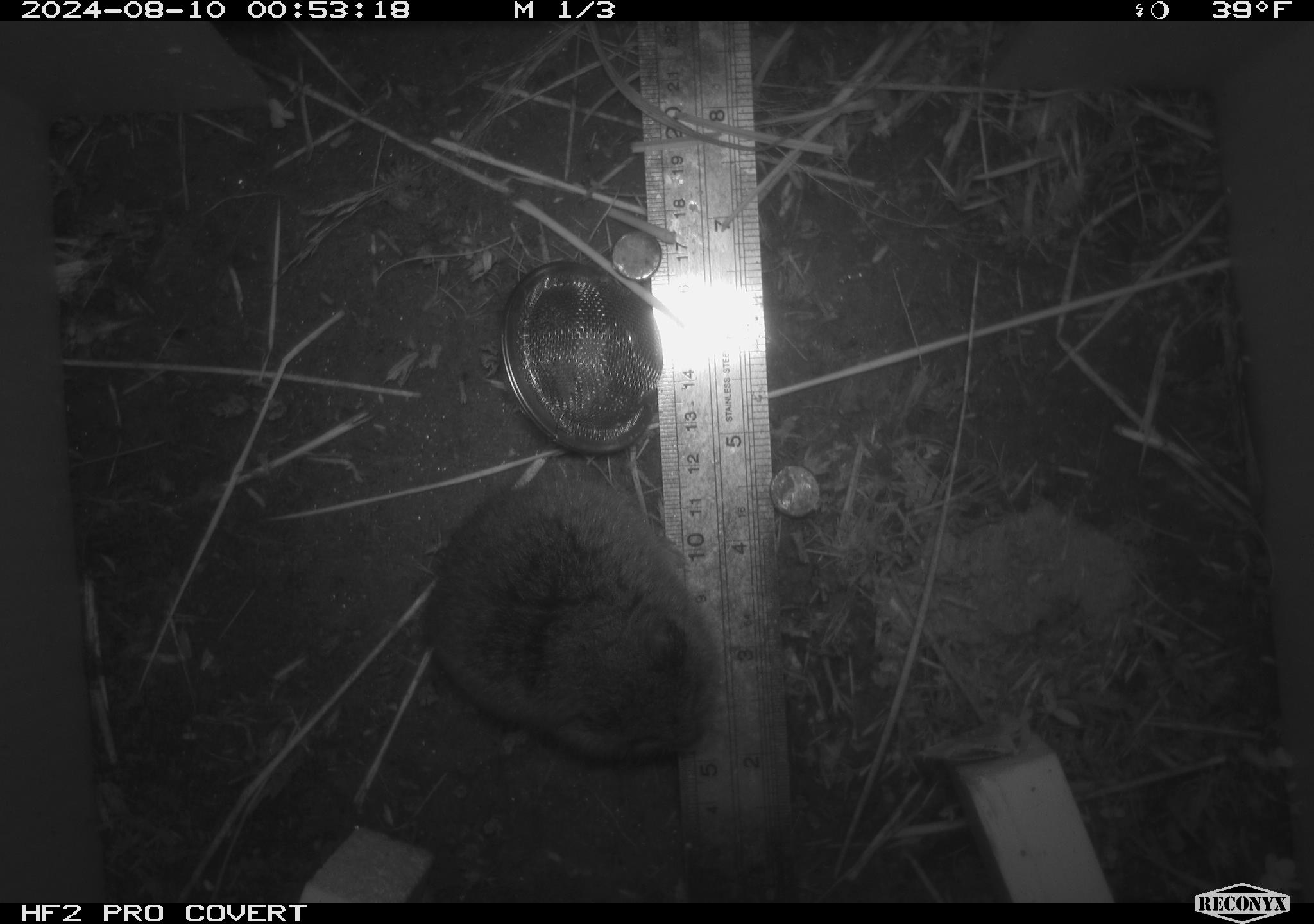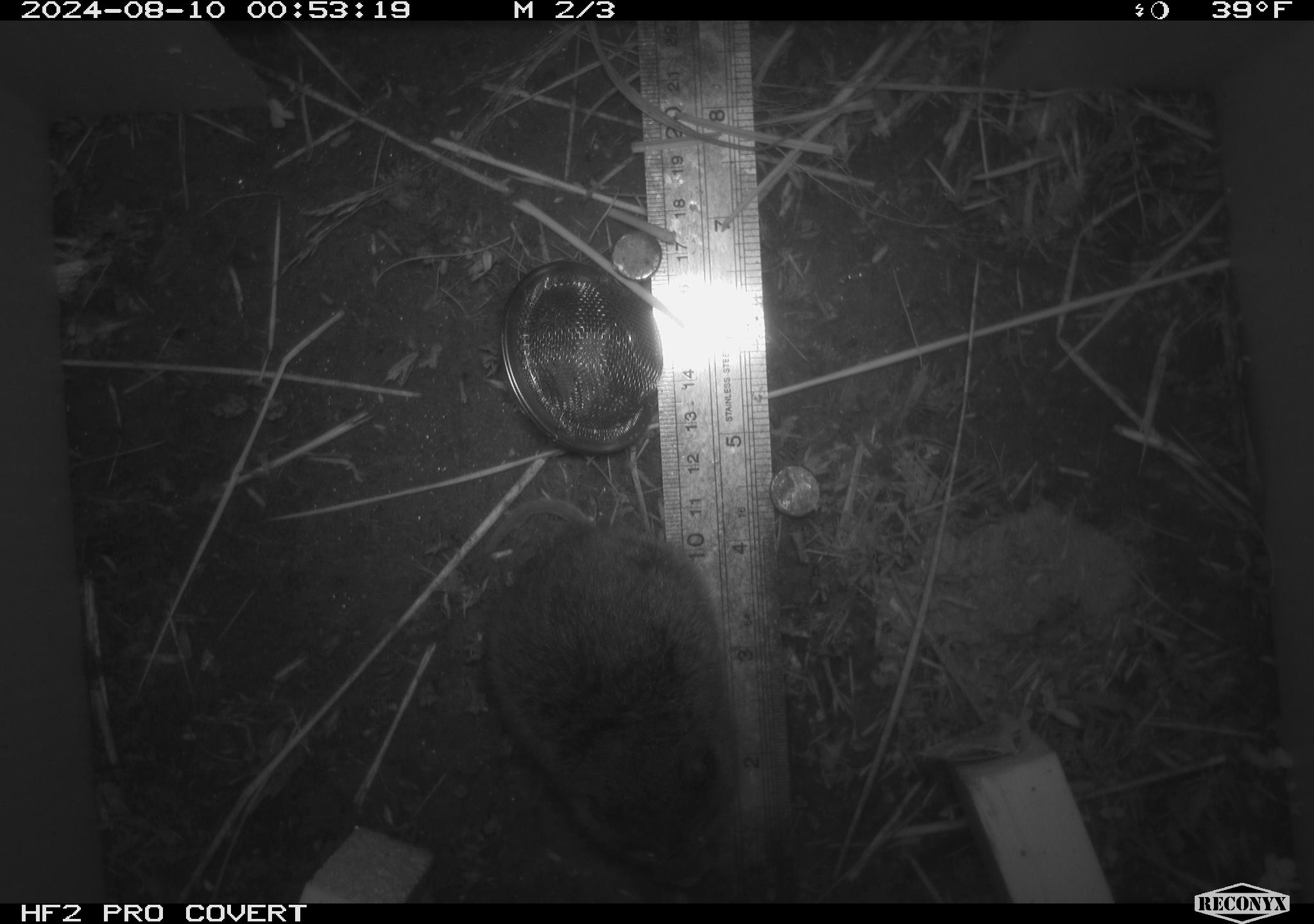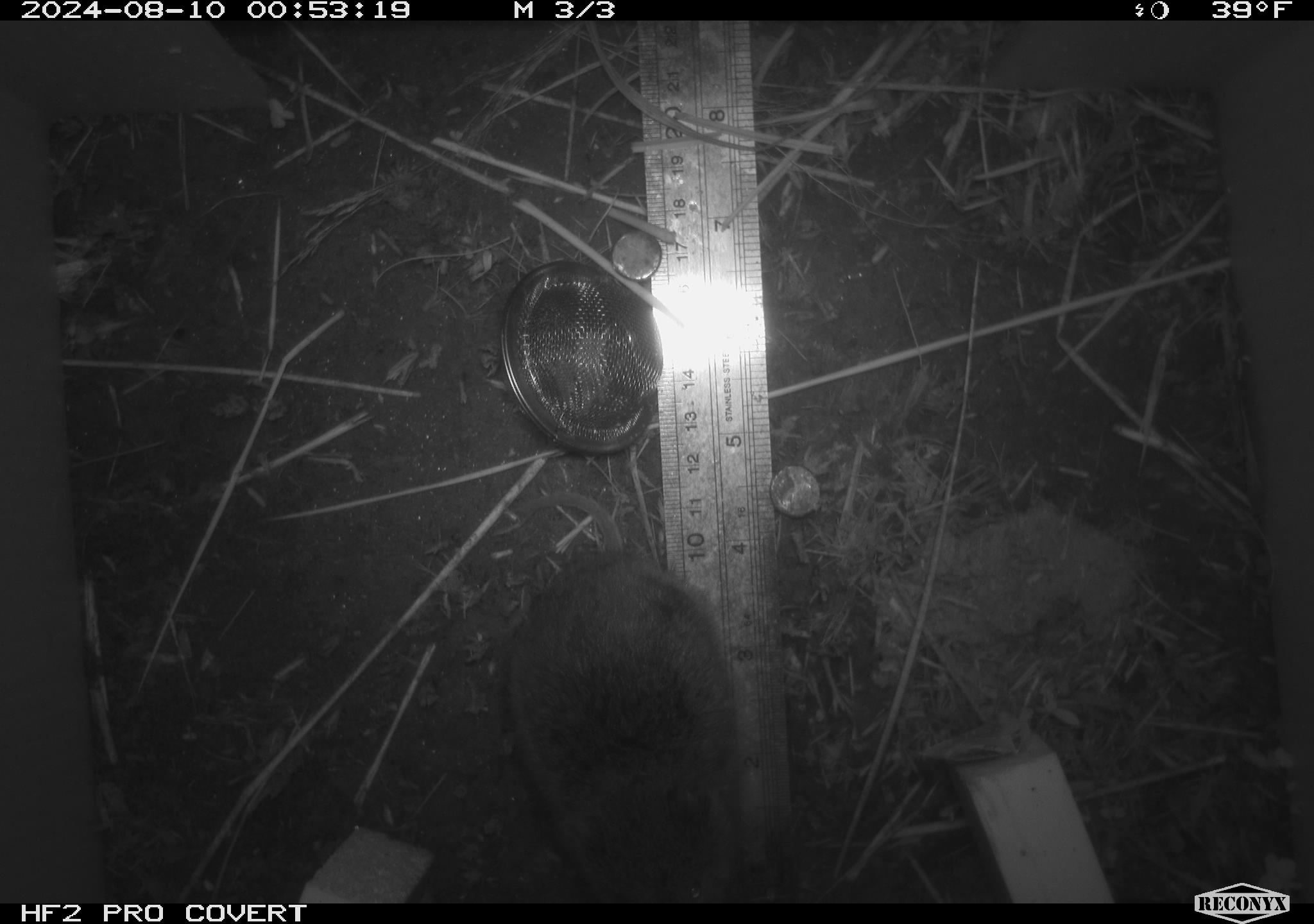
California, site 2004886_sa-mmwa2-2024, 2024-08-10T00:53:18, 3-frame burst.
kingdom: Animalia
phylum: Chordata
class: Mammalia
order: Rodentia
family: Cricetidae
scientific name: Arvicolinae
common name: voles, lemmings, and muskrats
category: arvicolinae subfamily